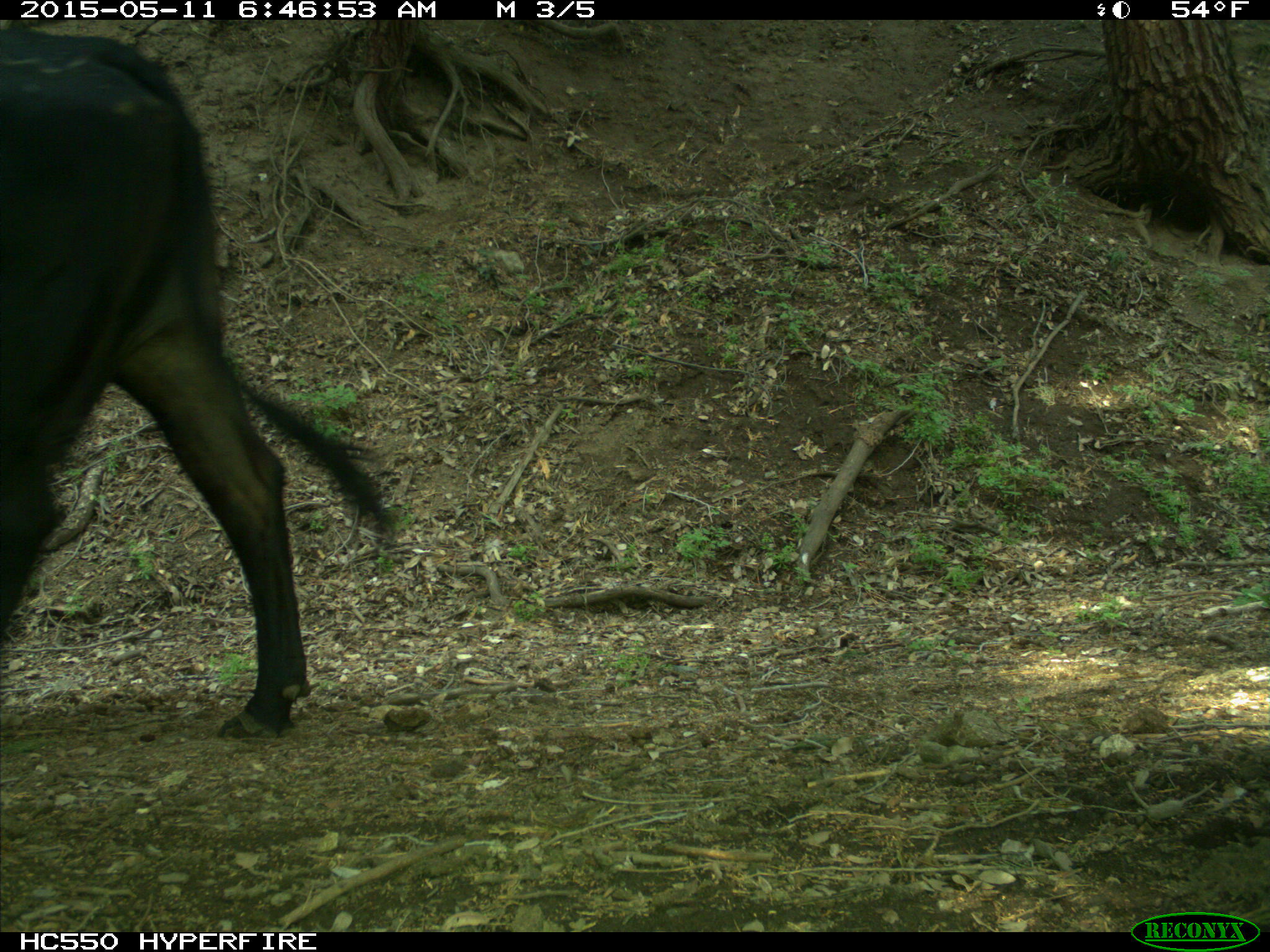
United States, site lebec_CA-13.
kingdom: Animalia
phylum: Chordata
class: Mammalia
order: Artiodactyla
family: Bovidae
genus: Bos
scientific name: Bos taurus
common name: domestic cow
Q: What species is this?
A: Bos taurus (domestic cow).